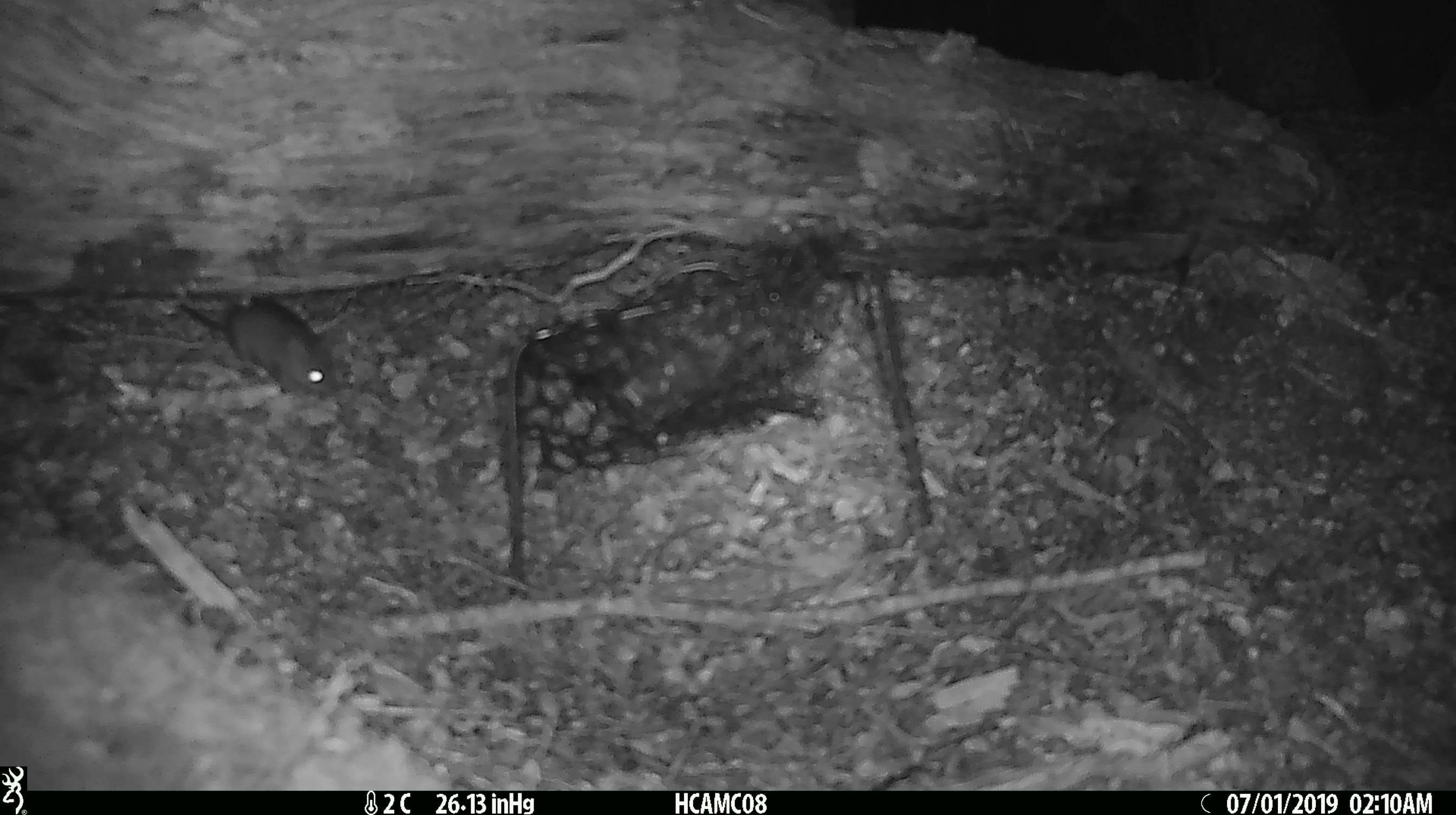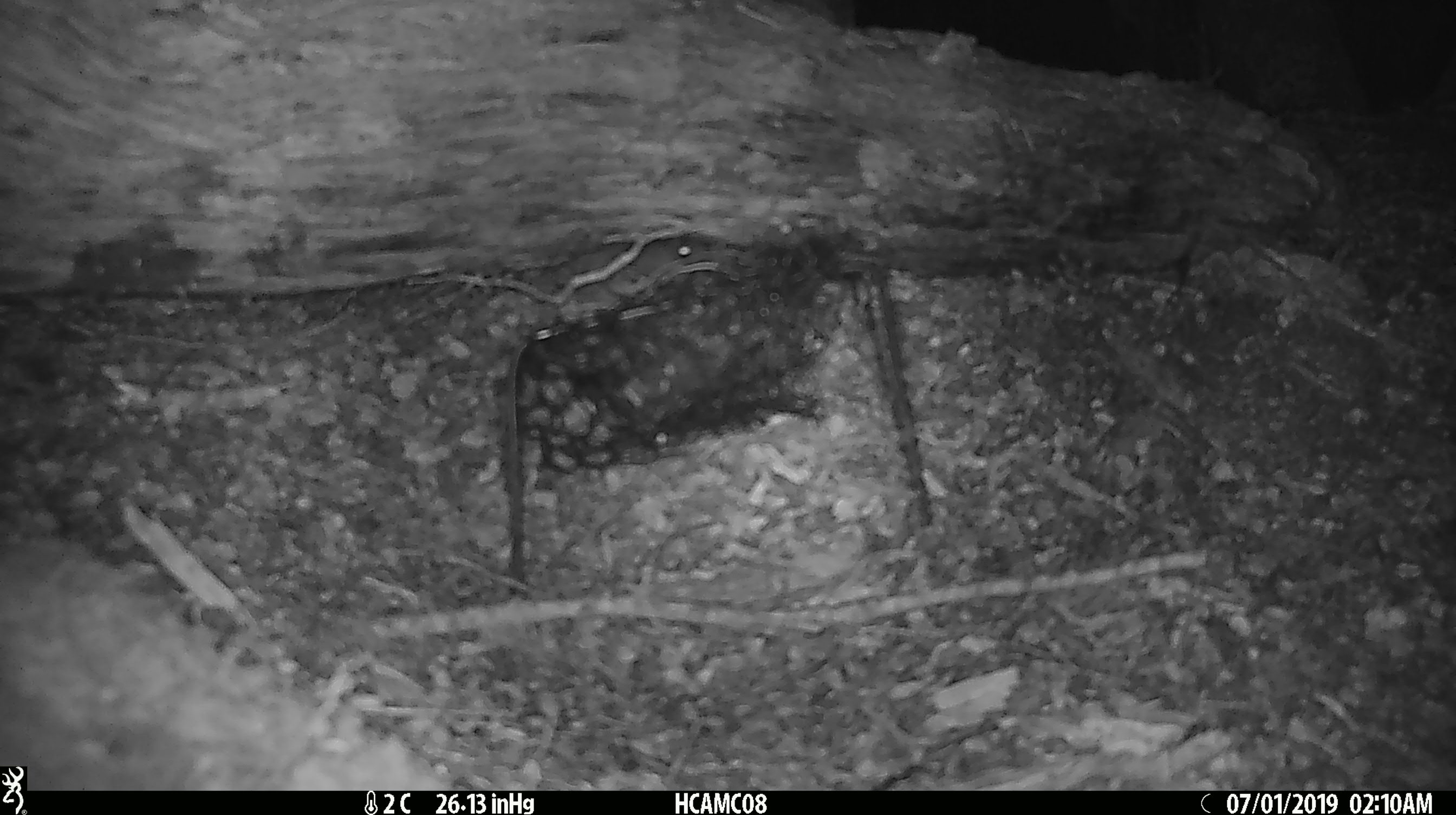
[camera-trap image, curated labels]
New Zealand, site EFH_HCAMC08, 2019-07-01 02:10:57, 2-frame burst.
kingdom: Animalia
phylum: Chordata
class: Mammalia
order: Rodentia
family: Muridae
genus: Mus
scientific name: Mus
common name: mouse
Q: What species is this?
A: Mouse (Mus).